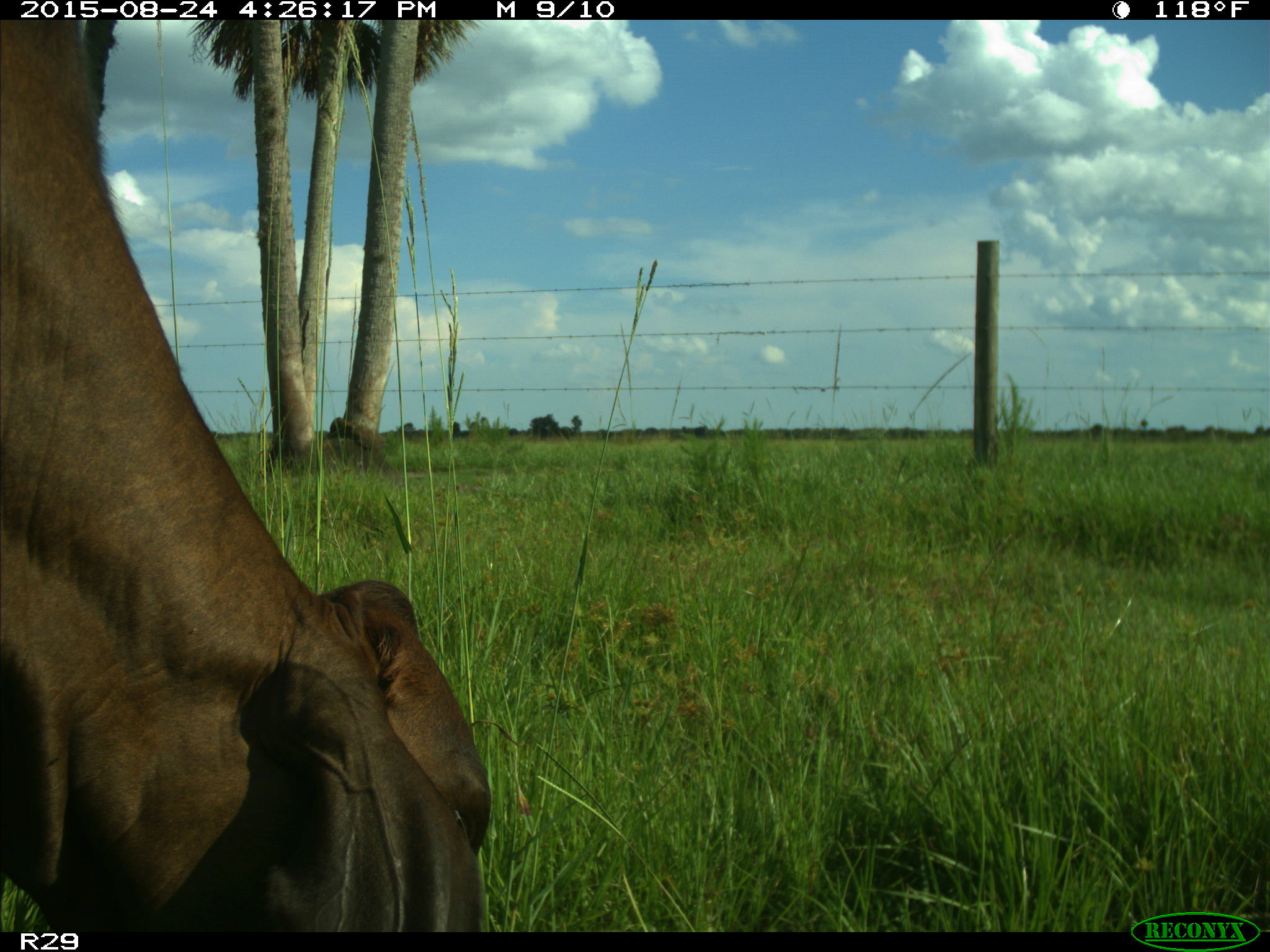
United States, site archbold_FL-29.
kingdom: Animalia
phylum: Chordata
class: Mammalia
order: Artiodactyla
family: Bovidae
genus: Bos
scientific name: Bos taurus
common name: domestic cow